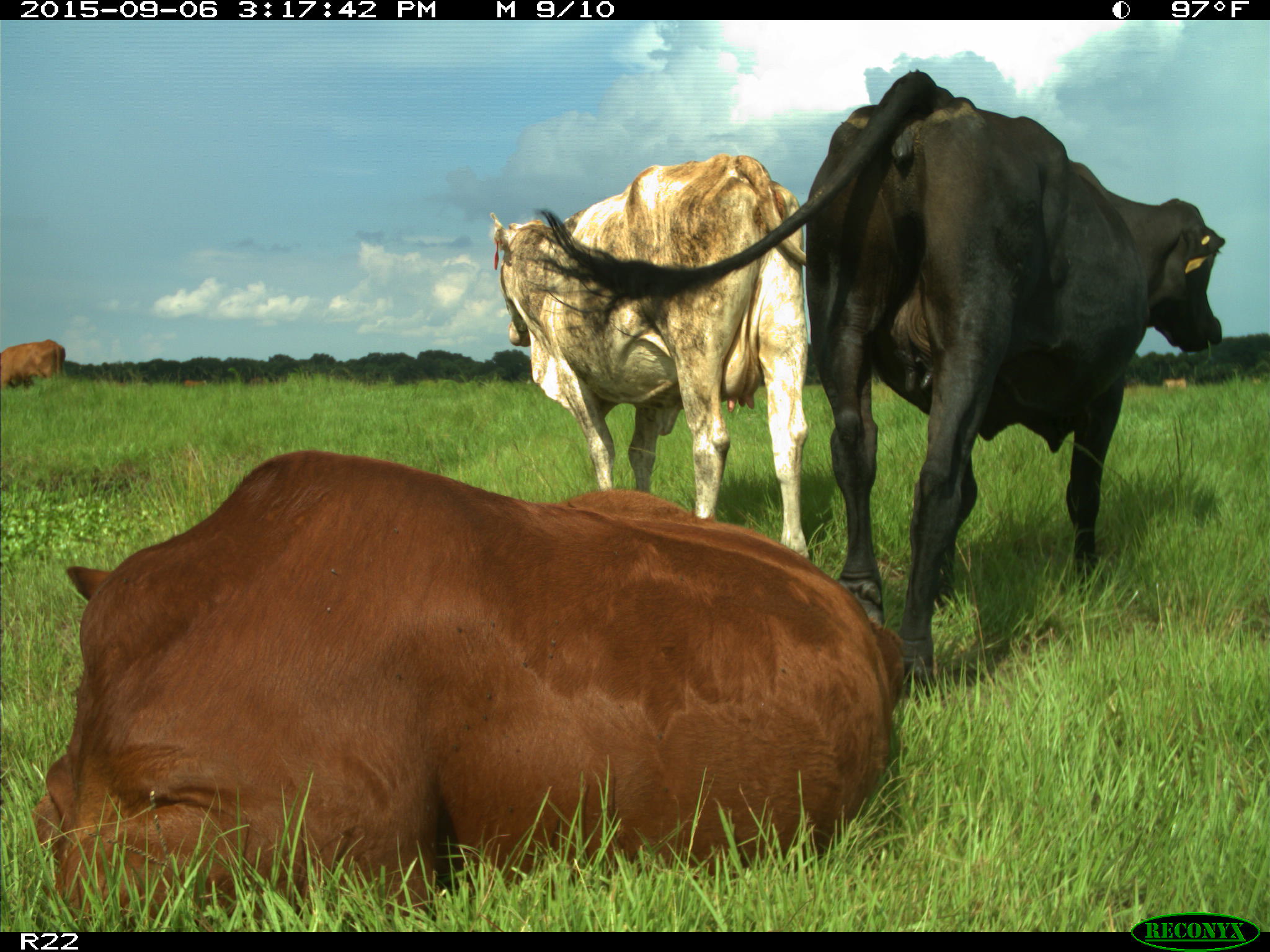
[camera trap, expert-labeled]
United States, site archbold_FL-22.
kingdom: Animalia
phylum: Chordata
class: Mammalia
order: Artiodactyla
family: Bovidae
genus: Bos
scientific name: Bos taurus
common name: domestic cow